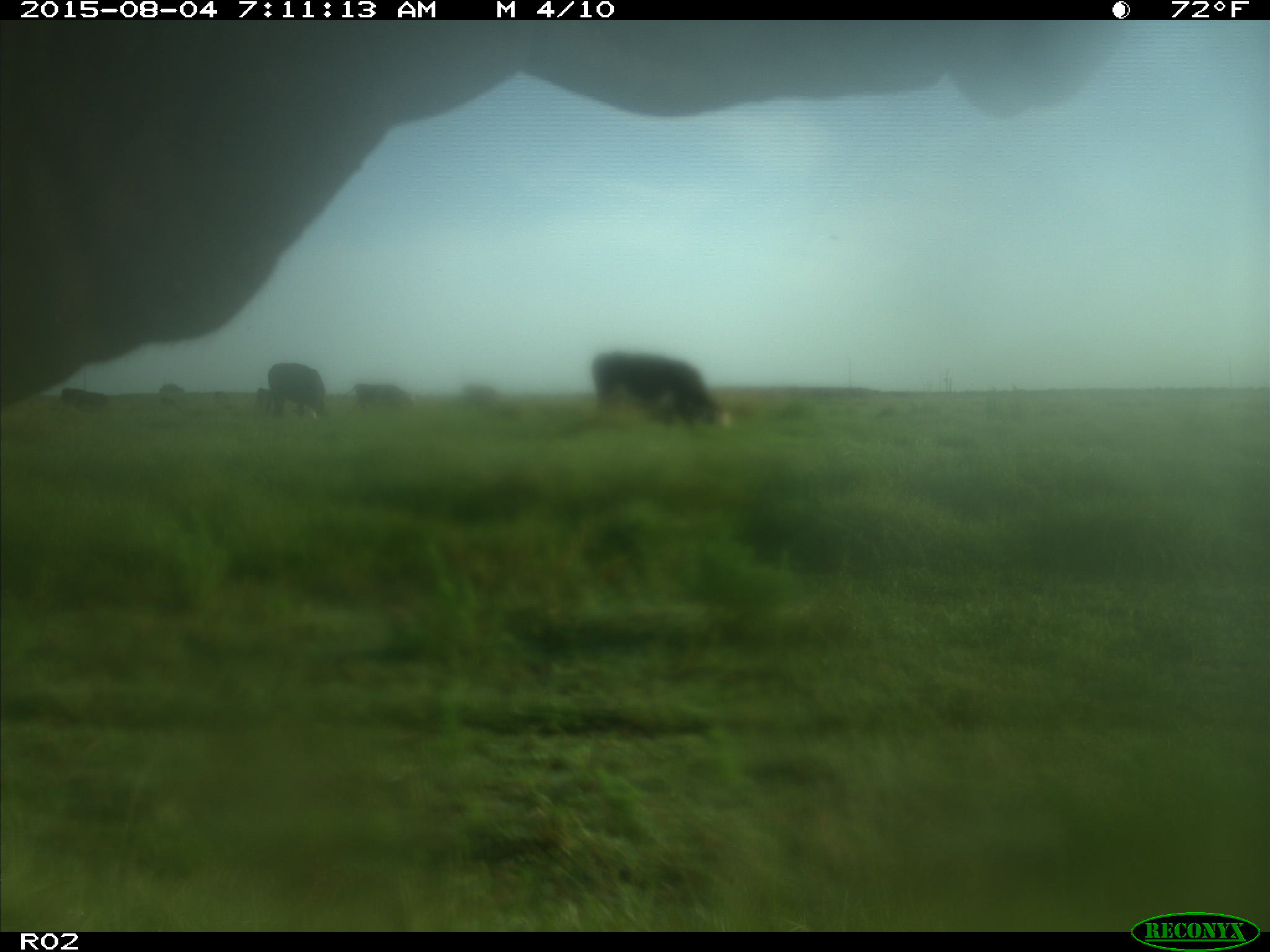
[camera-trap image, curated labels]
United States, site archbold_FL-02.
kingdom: Animalia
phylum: Chordata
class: Mammalia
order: Artiodactyla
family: Bovidae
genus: Bos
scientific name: Bos taurus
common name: domestic cow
Bos taurus (domestic cow).